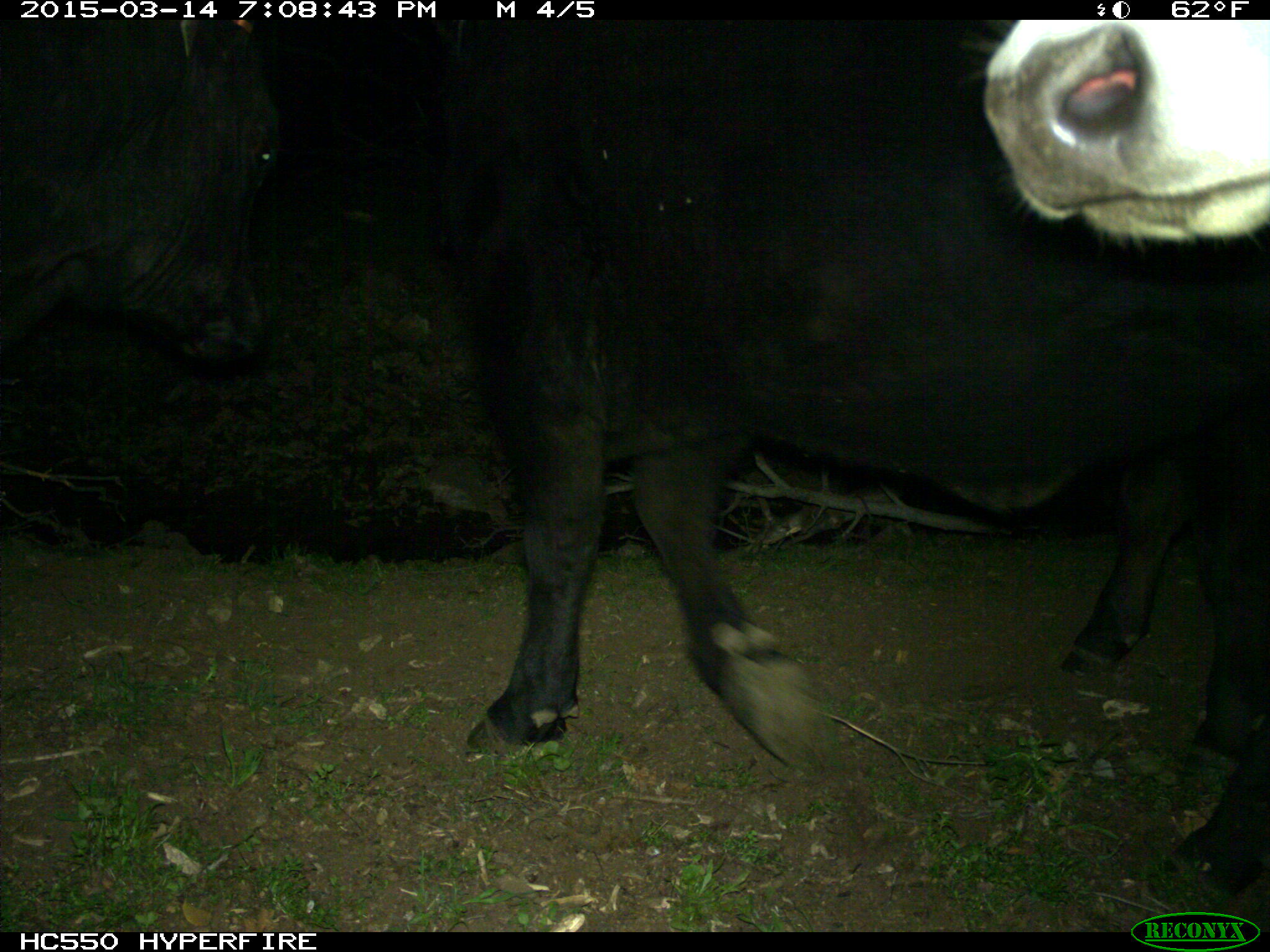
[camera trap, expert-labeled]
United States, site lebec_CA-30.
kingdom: Animalia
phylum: Chordata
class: Mammalia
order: Artiodactyla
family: Bovidae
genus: Bos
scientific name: Bos taurus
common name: domestic cow